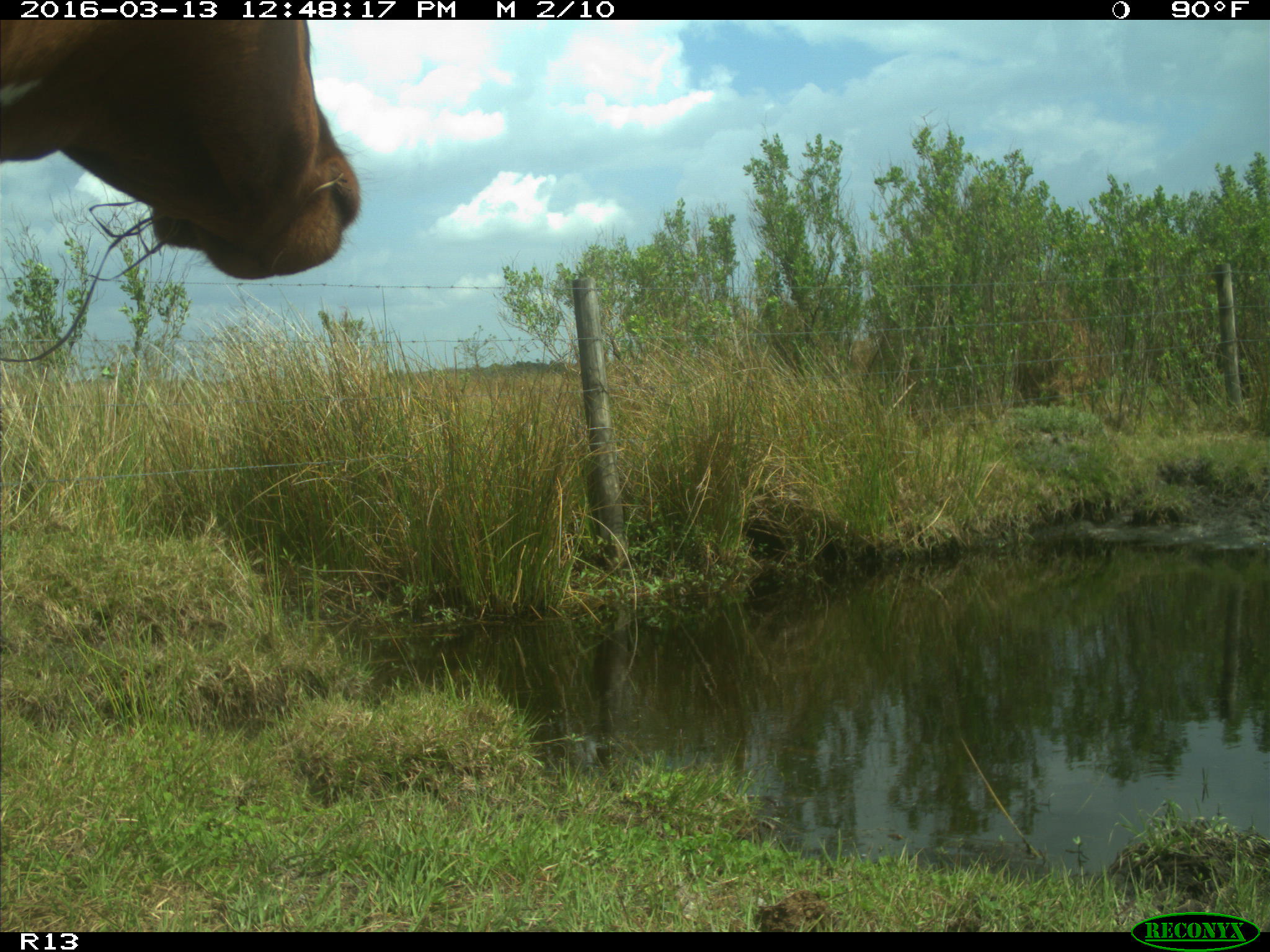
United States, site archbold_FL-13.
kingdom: Animalia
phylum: Chordata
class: Mammalia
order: Artiodactyla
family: Bovidae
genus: Bos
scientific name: Bos taurus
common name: domestic cow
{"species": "Bos taurus (domestic cow)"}